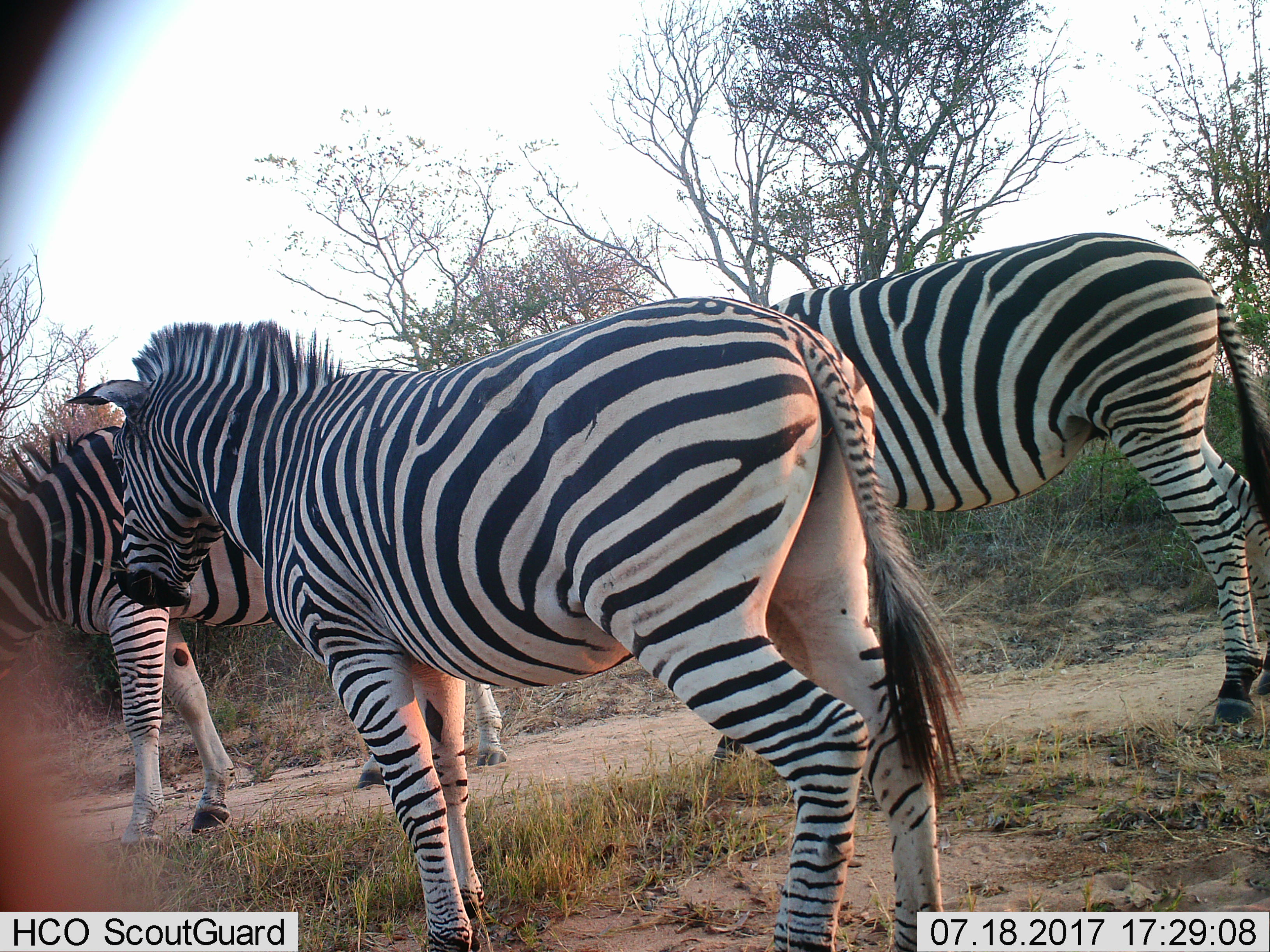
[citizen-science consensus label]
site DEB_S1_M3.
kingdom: Animalia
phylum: Chordata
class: Mammalia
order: Perissodactyla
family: Equidae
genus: Equus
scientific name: Equus quagga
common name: plains zebra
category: zebraplains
Zebraplains (plains zebra) (Equus quagga), count 3. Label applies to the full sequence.